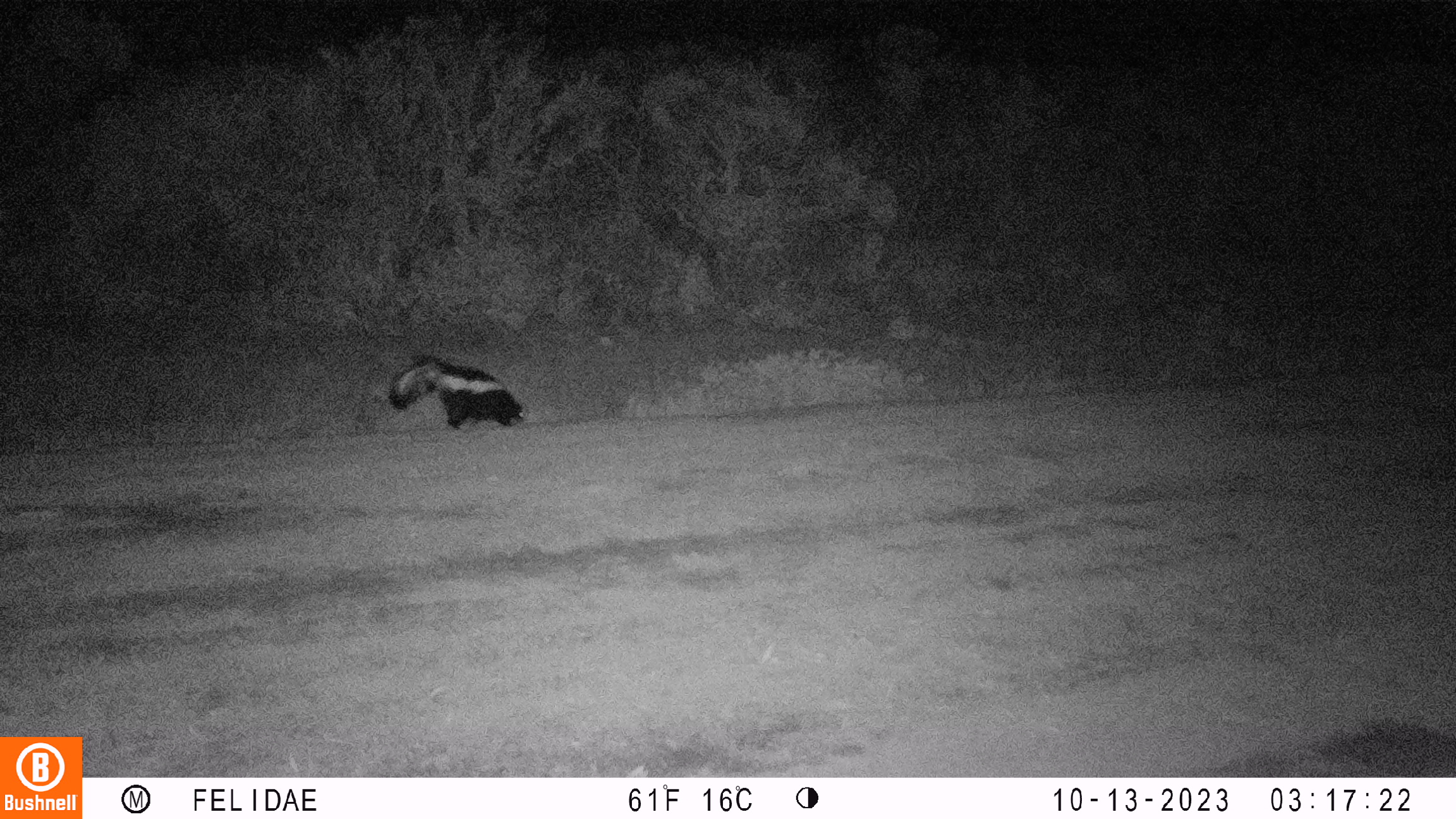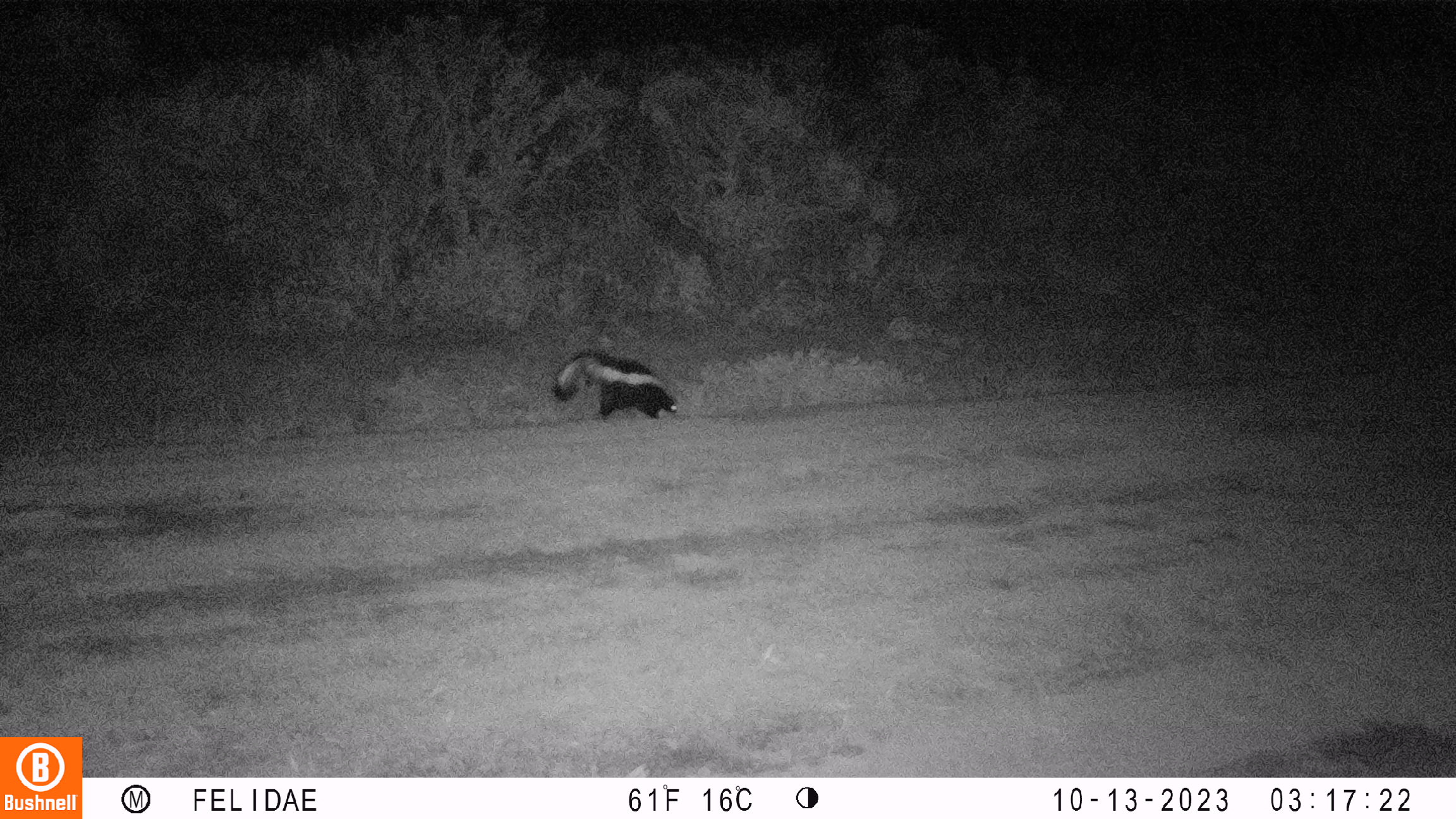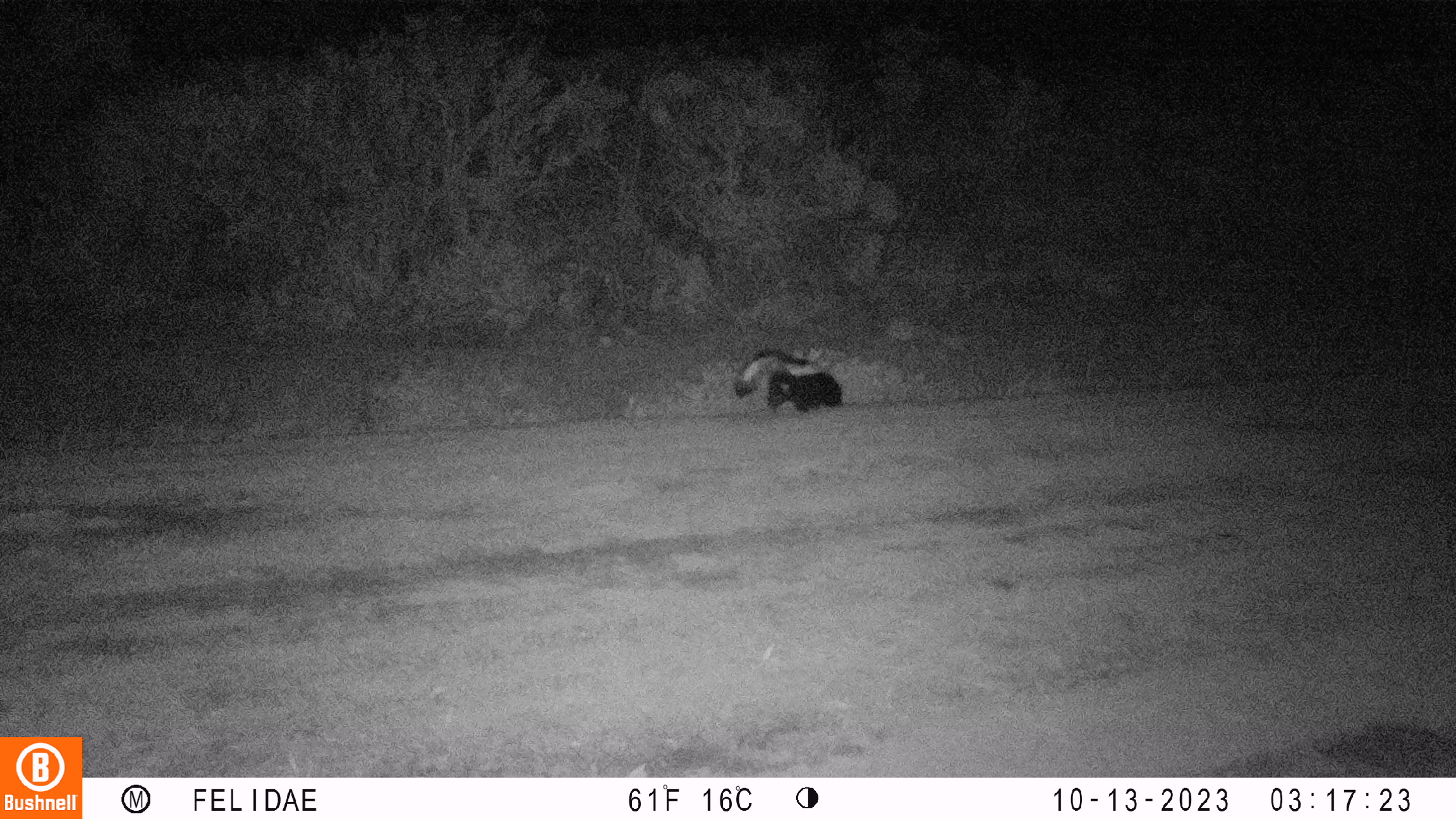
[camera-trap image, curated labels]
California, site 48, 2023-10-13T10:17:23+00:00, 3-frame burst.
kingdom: Animalia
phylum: Chordata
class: Mammalia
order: Carnivora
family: Mephitidae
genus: Mephitis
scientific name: Mephitis mephitis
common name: striped skunk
Striped skunk (Mephitis mephitis).